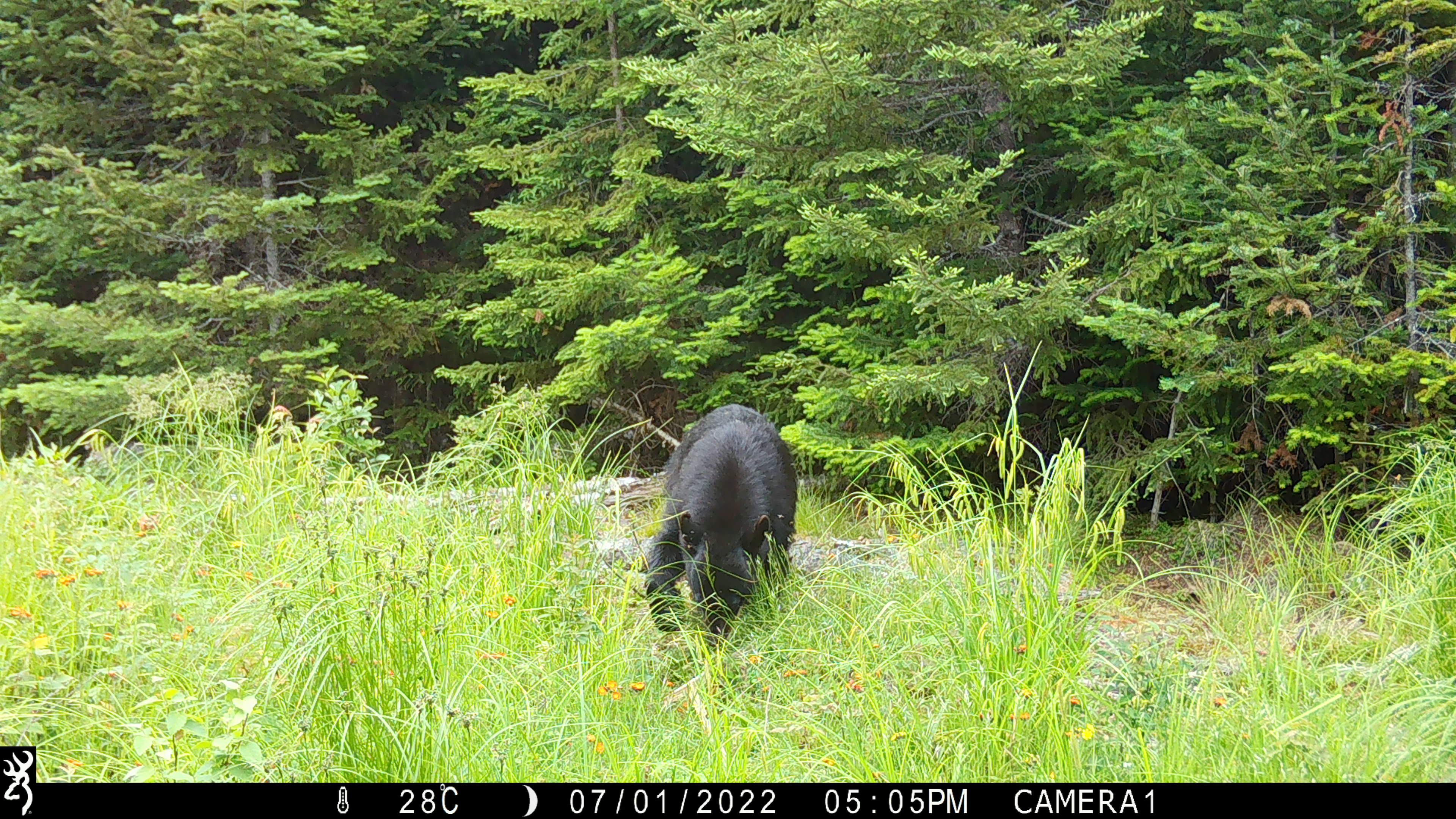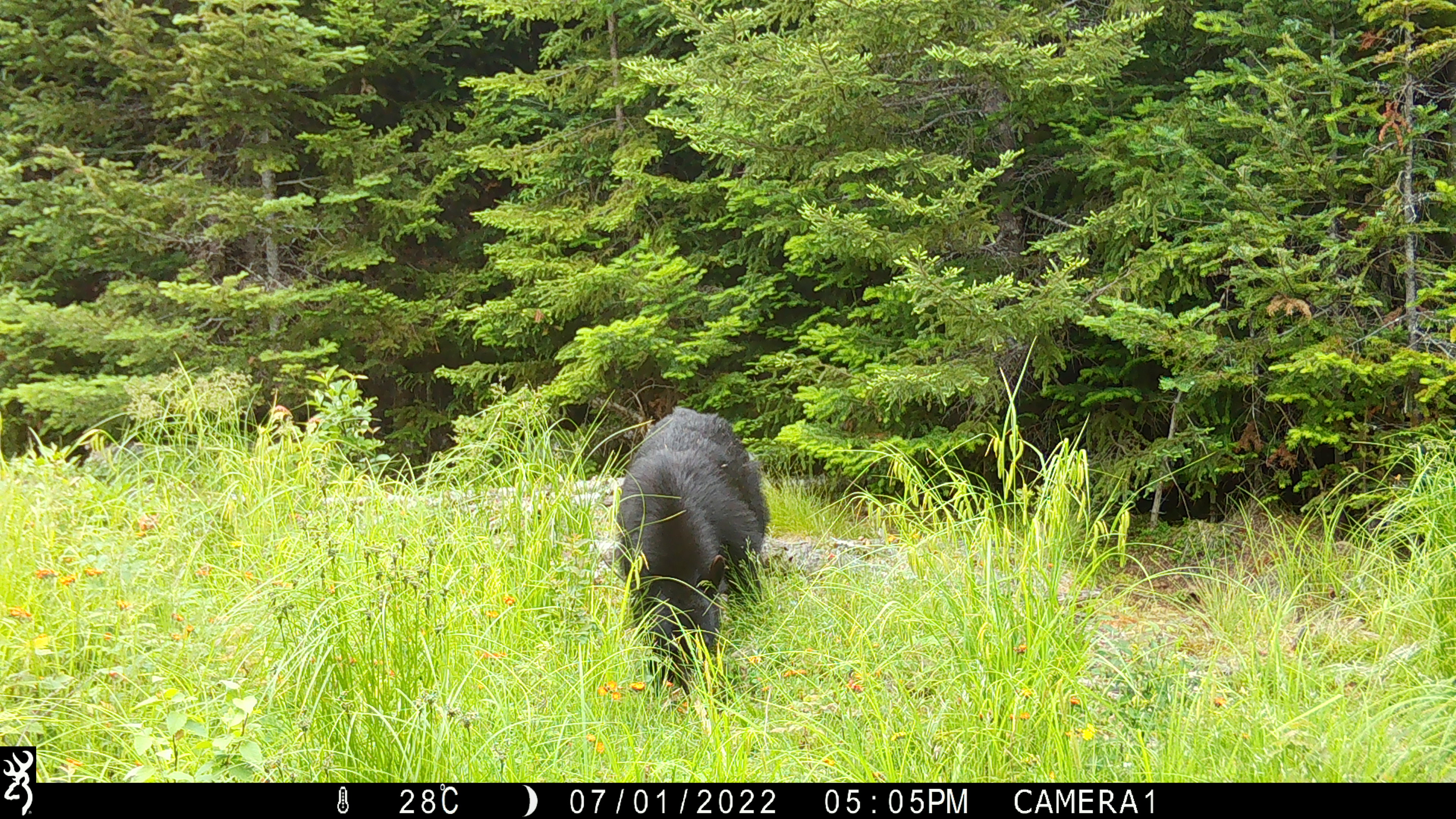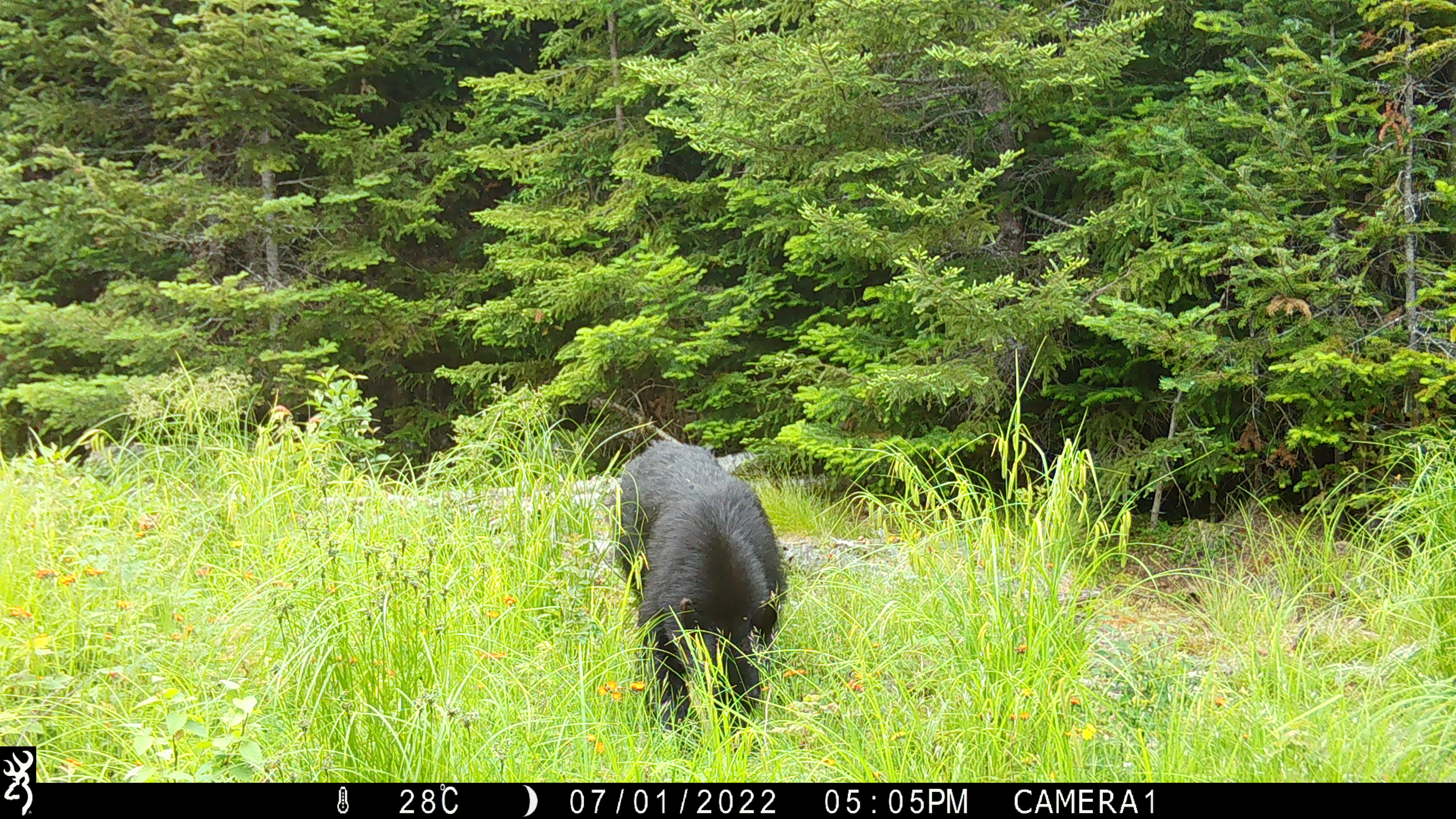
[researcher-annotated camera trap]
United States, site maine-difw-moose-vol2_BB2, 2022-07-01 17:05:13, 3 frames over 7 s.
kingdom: Animalia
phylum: Chordata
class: Mammalia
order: Carnivora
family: Ursidae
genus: Ursus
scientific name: Ursus americanus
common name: black bear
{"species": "black bear (Ursus americanus)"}